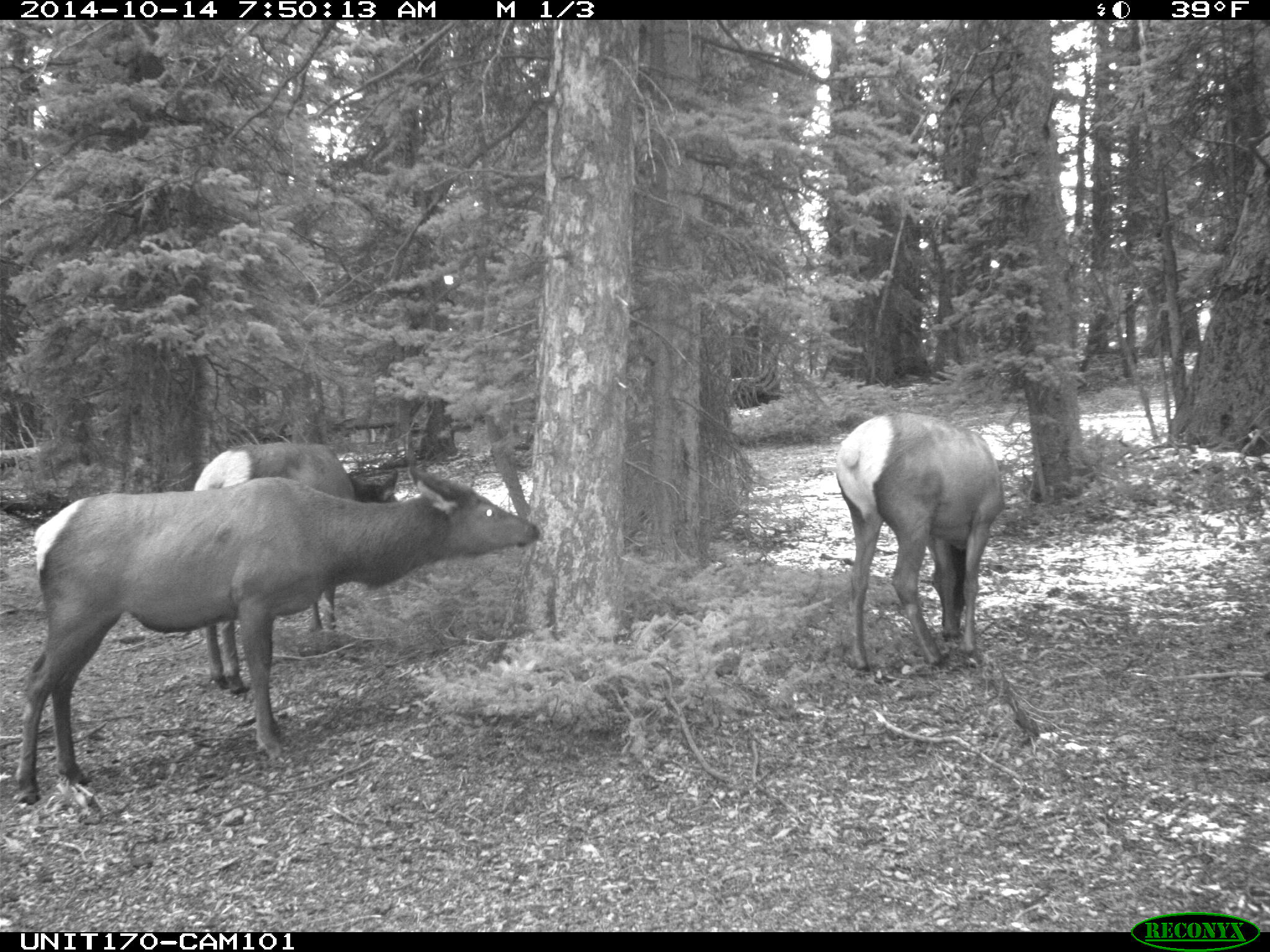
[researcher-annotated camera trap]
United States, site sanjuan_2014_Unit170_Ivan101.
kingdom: Animalia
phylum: Chordata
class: Mammalia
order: Artiodactyla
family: Cervidae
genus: Cervus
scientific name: Cervus elaphus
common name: red deer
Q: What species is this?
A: Cervus elaphus (red deer).